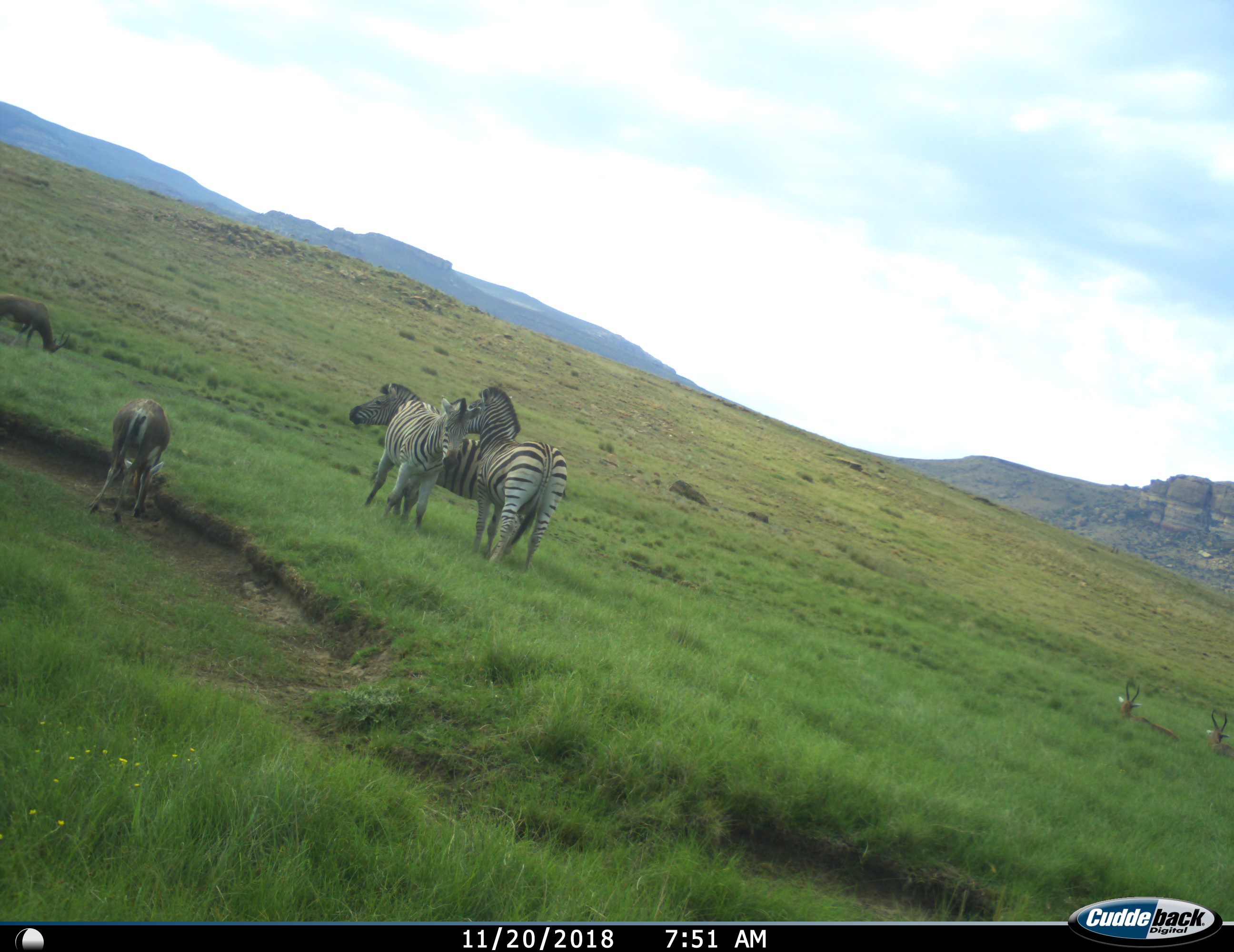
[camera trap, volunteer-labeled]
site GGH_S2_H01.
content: unidentified animal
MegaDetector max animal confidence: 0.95